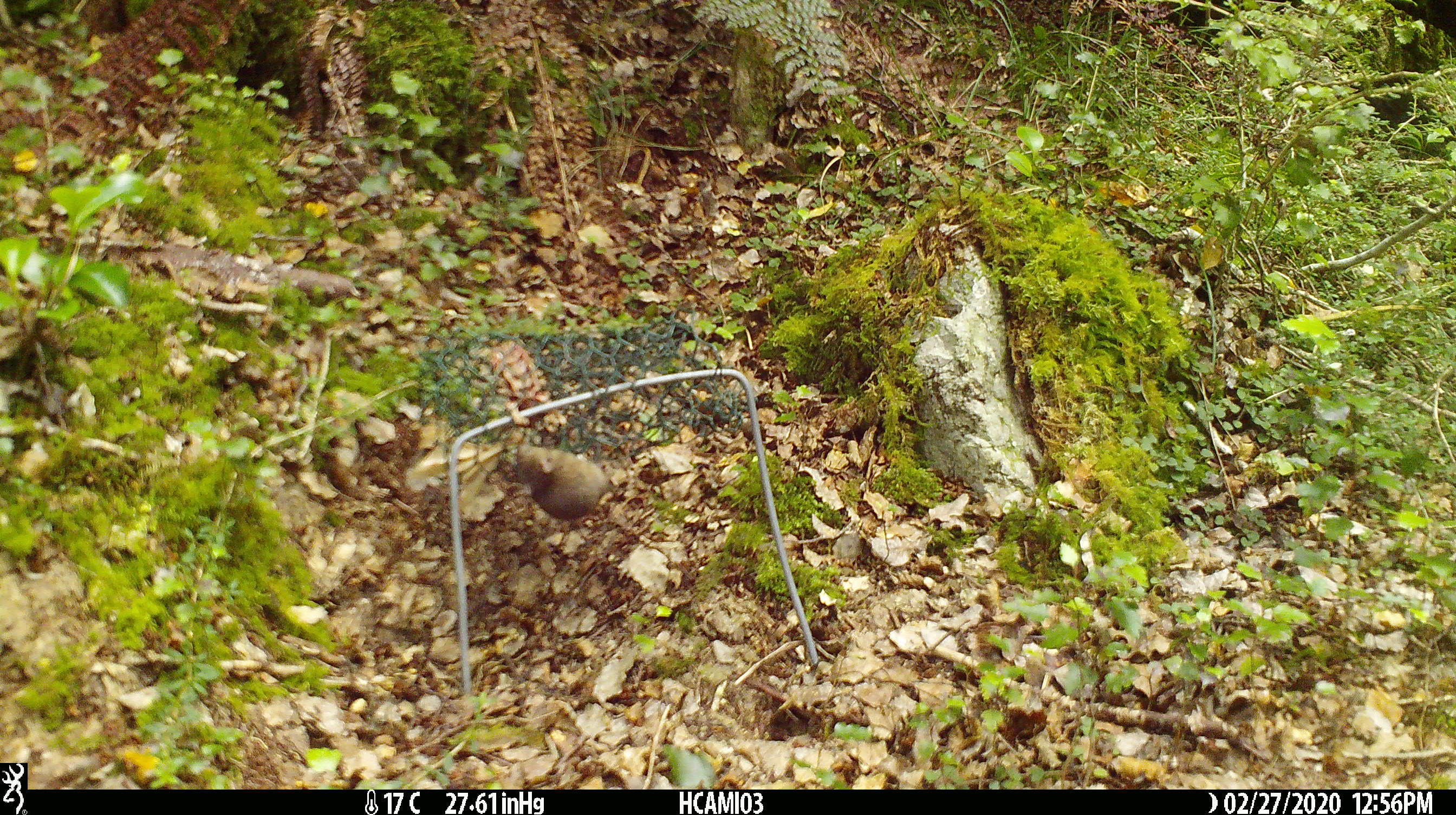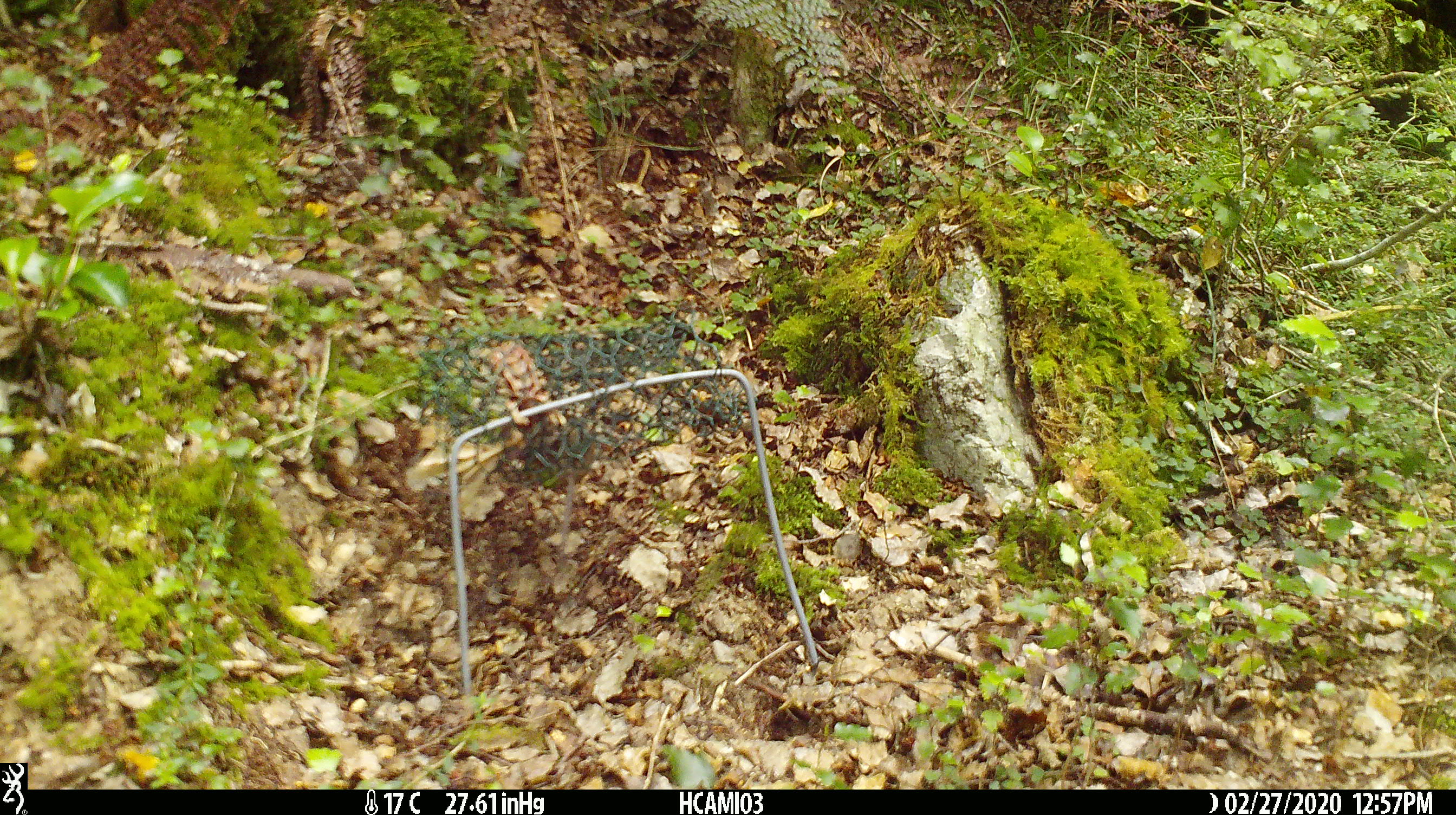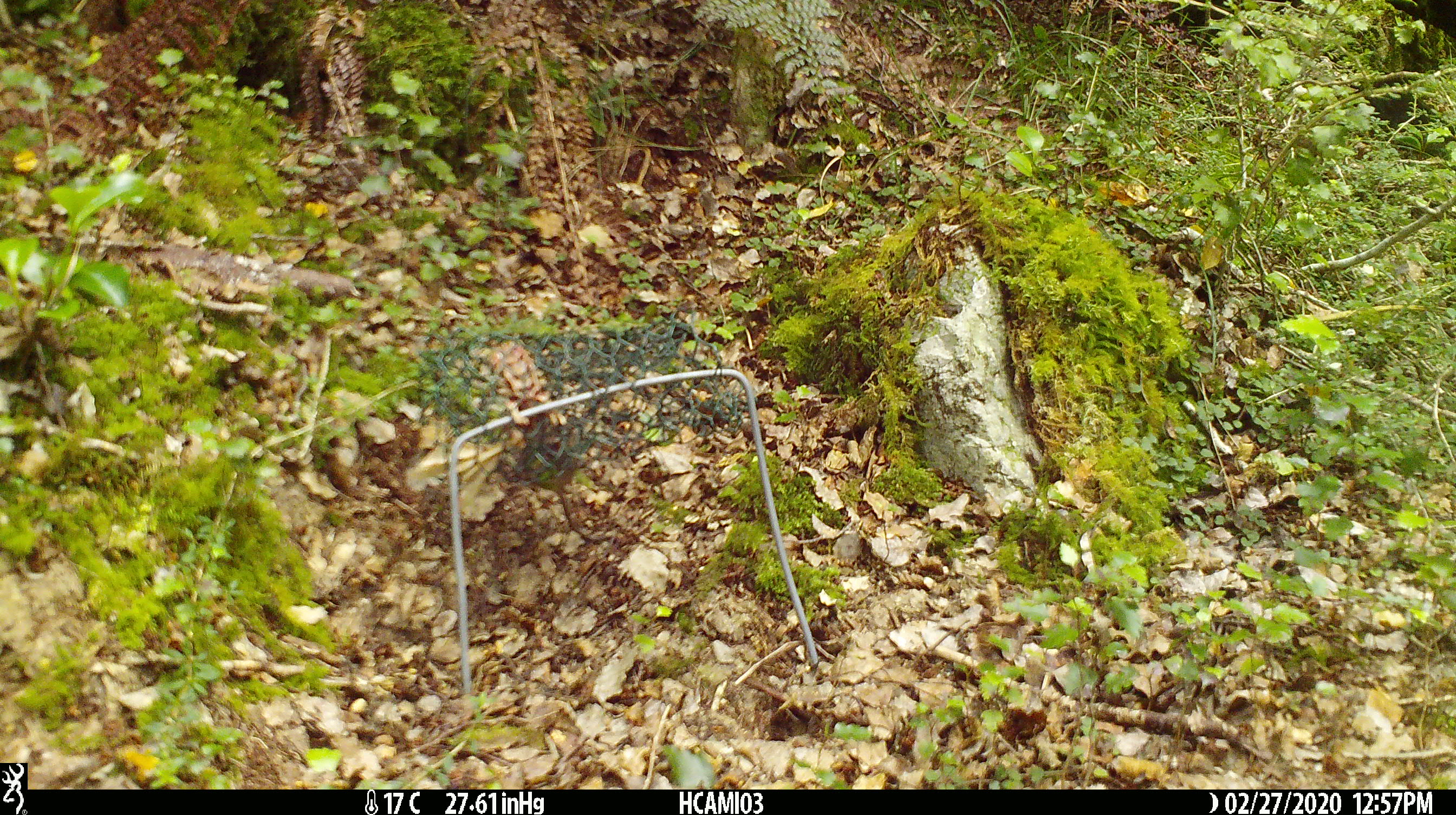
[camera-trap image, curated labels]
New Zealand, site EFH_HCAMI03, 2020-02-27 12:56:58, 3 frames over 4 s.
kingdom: Animalia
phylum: Chordata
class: Mammalia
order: Rodentia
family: Muridae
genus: Mus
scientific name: Mus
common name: mouse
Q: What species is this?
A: Mouse (Mus).